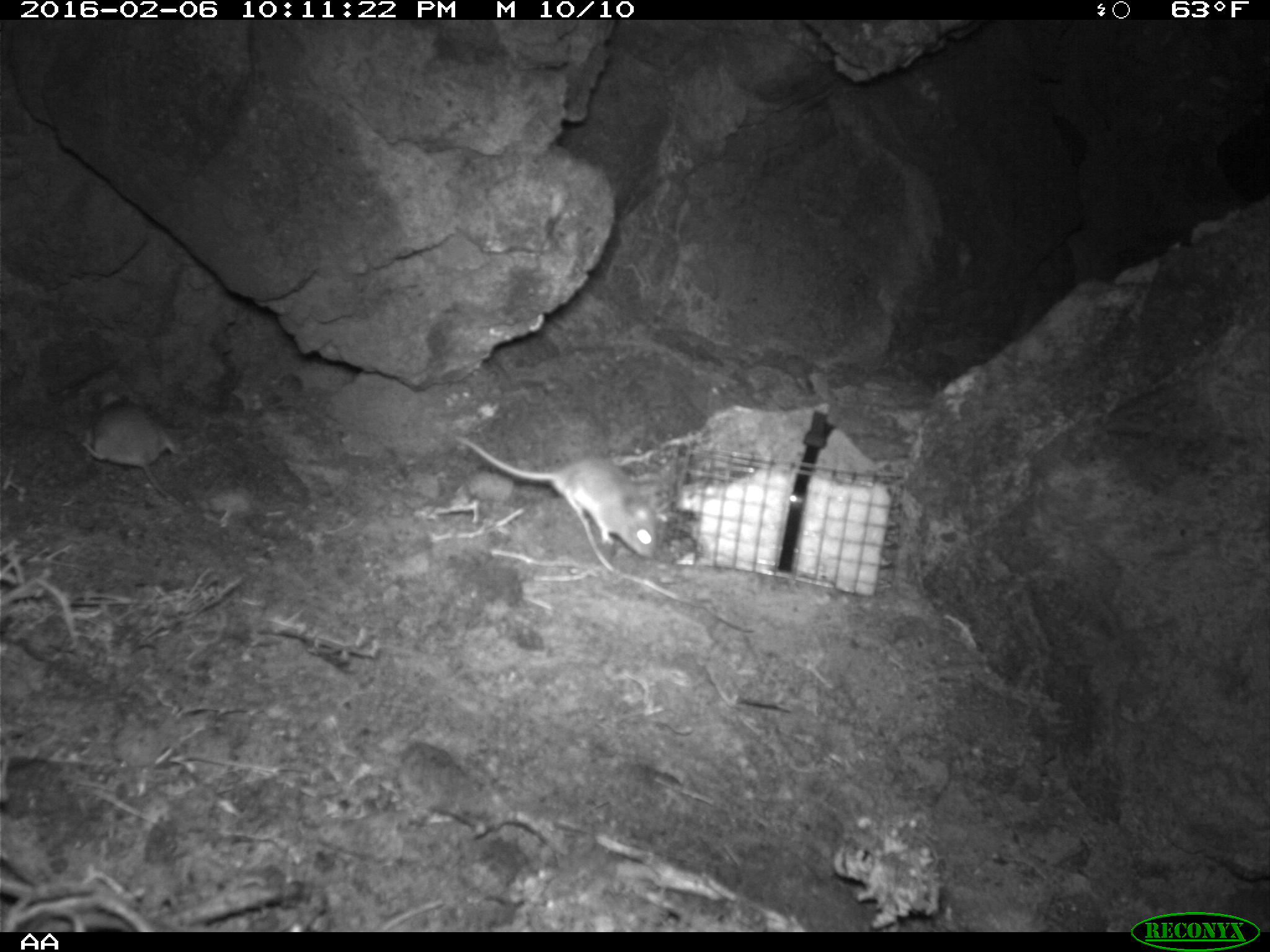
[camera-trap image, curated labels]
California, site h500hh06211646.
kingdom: Animalia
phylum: Chordata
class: Mammalia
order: Rodentia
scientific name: Rodentia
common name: rodent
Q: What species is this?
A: Rodent (Rodentia).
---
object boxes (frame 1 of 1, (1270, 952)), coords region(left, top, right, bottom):
rodent: region(452, 434, 667, 559); region(79, 390, 188, 510)